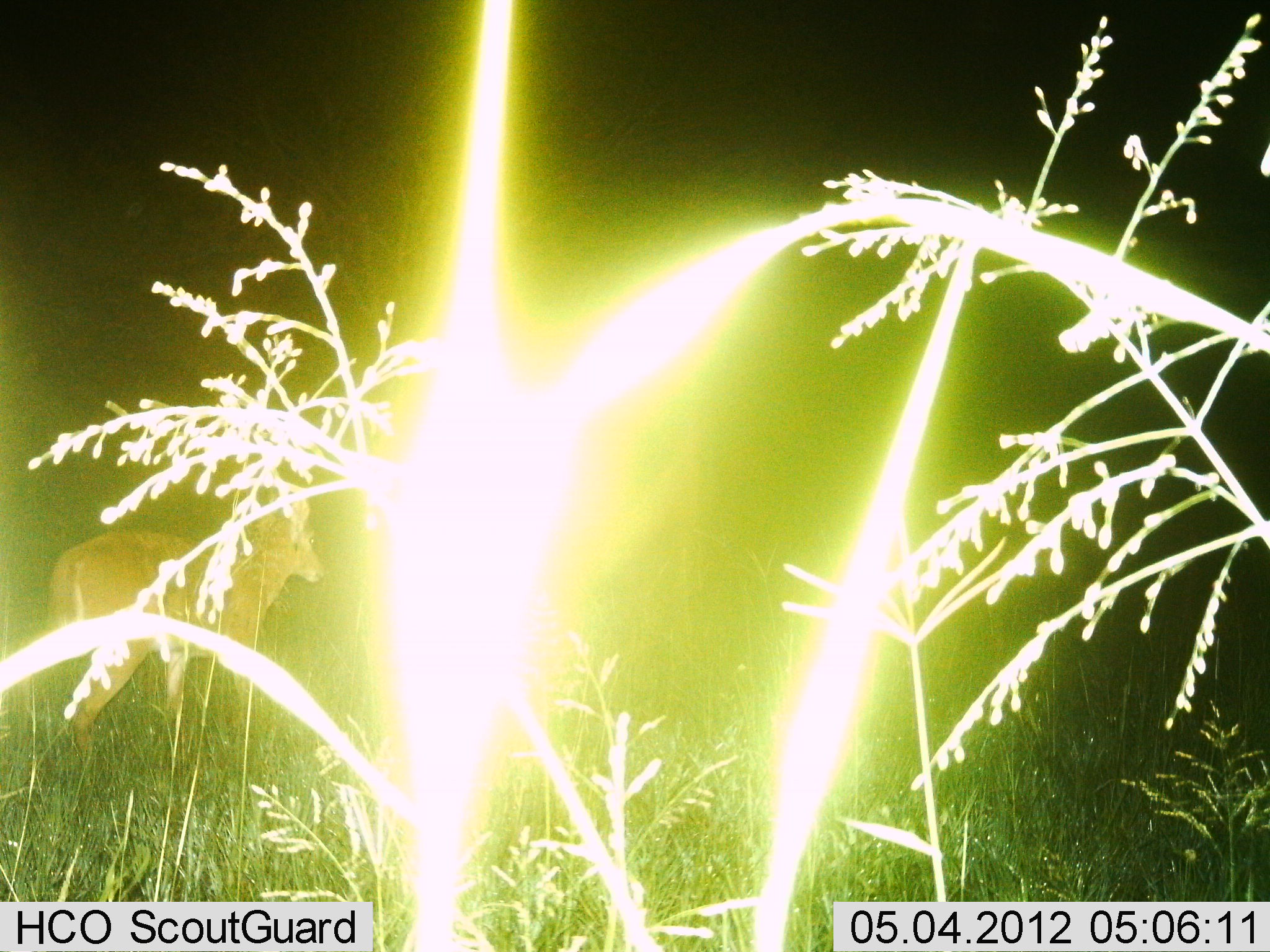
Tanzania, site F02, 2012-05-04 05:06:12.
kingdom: Animalia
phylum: Chordata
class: Mammalia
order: Artiodactyla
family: Bovidae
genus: Redunca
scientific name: Redunca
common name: reedbuck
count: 1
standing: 73%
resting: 5%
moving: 32%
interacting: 0%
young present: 0%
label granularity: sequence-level